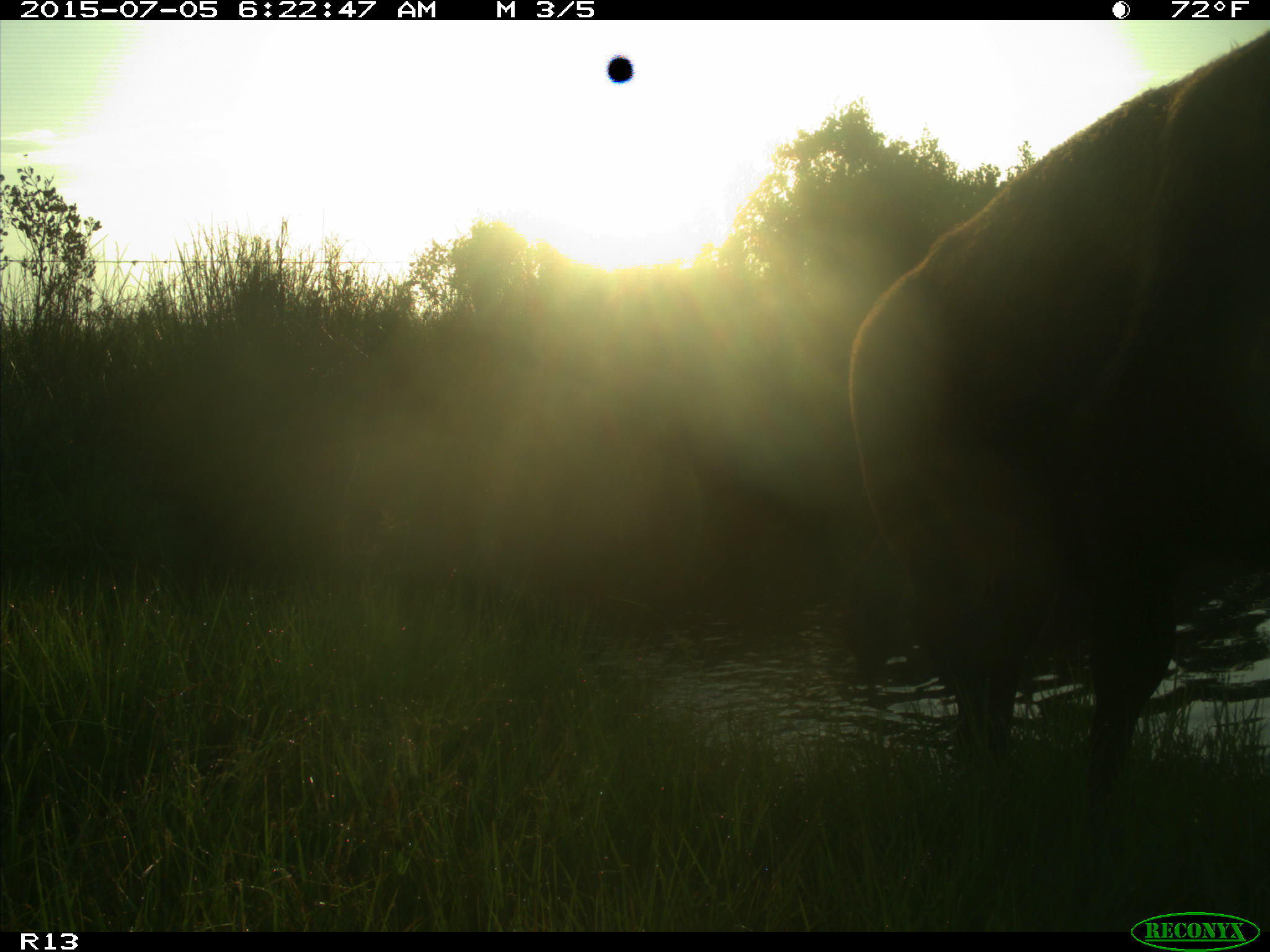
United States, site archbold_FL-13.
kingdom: Animalia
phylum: Chordata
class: Mammalia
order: Artiodactyla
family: Bovidae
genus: Bos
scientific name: Bos taurus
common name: domestic cow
Bos taurus (domestic cow).